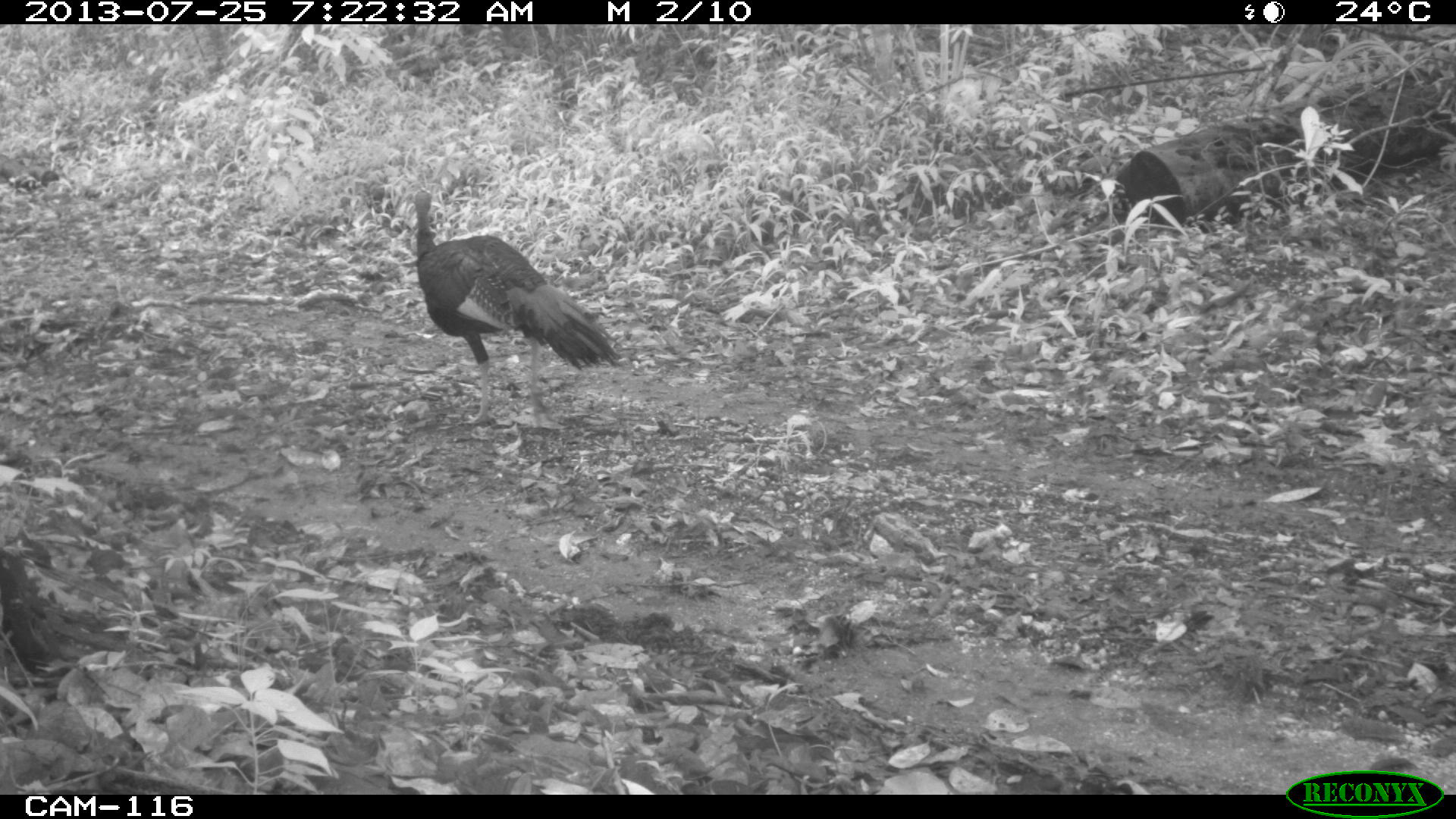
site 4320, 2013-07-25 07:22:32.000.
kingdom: Animalia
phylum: Chordata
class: Aves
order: Galliformes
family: Phasianidae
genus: Meleagris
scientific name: Meleagris ocellata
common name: ocellated turkey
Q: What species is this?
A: Meleagris ocellata (ocellated turkey).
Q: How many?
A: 1.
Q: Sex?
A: Male.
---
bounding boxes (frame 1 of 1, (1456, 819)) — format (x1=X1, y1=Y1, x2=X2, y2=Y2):
meleagris ocellata: (x1=411, y1=188, x2=623, y2=430)